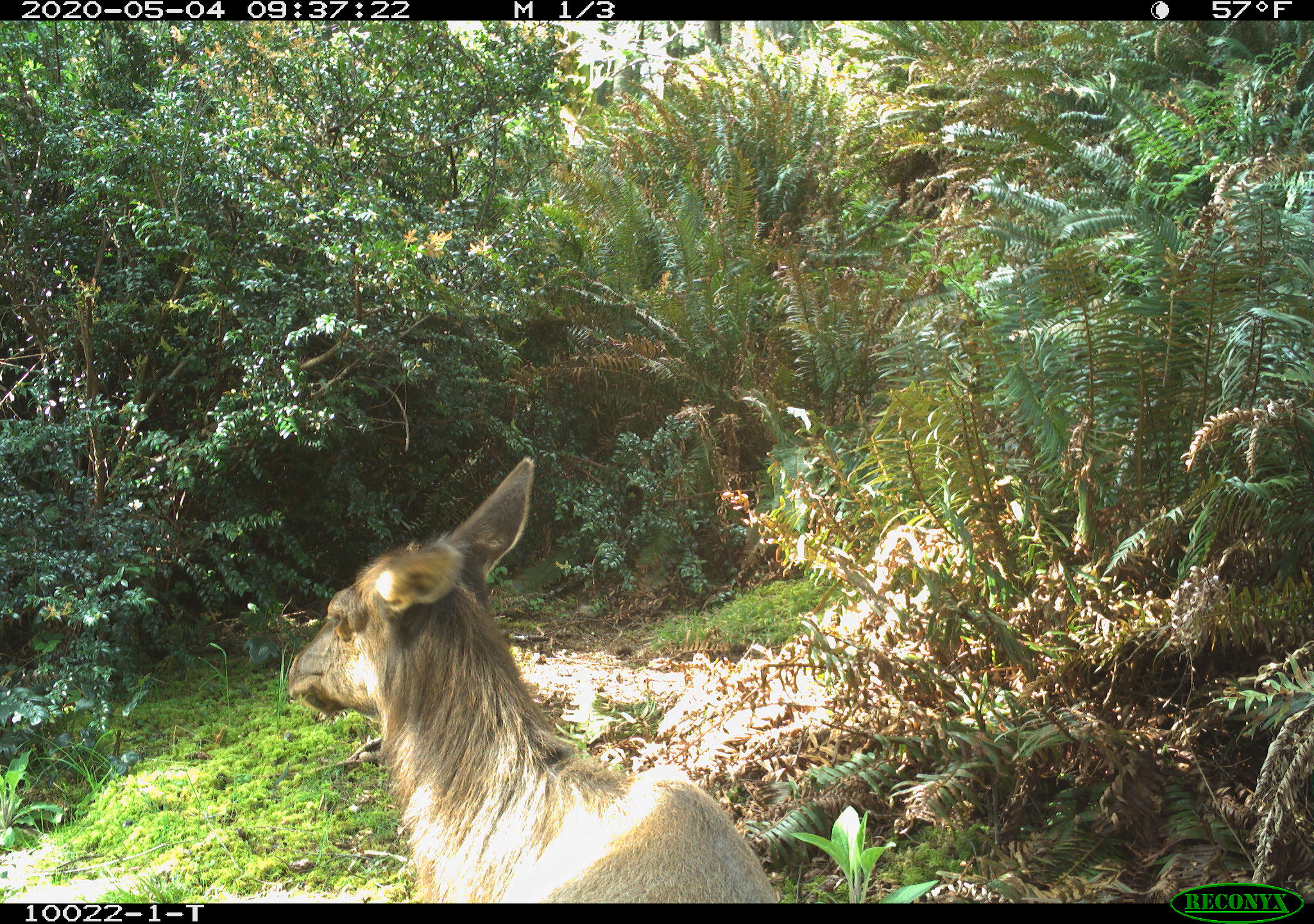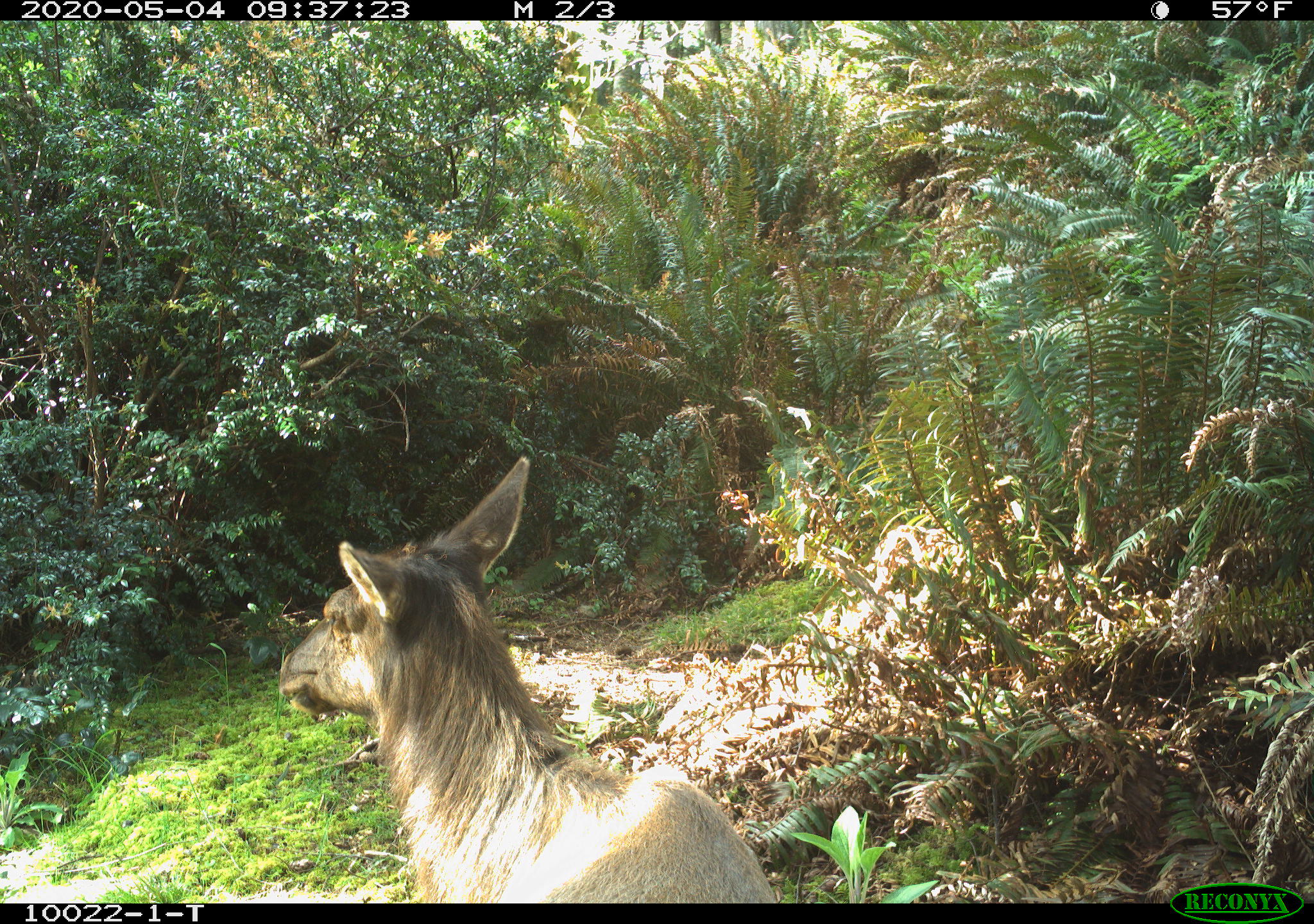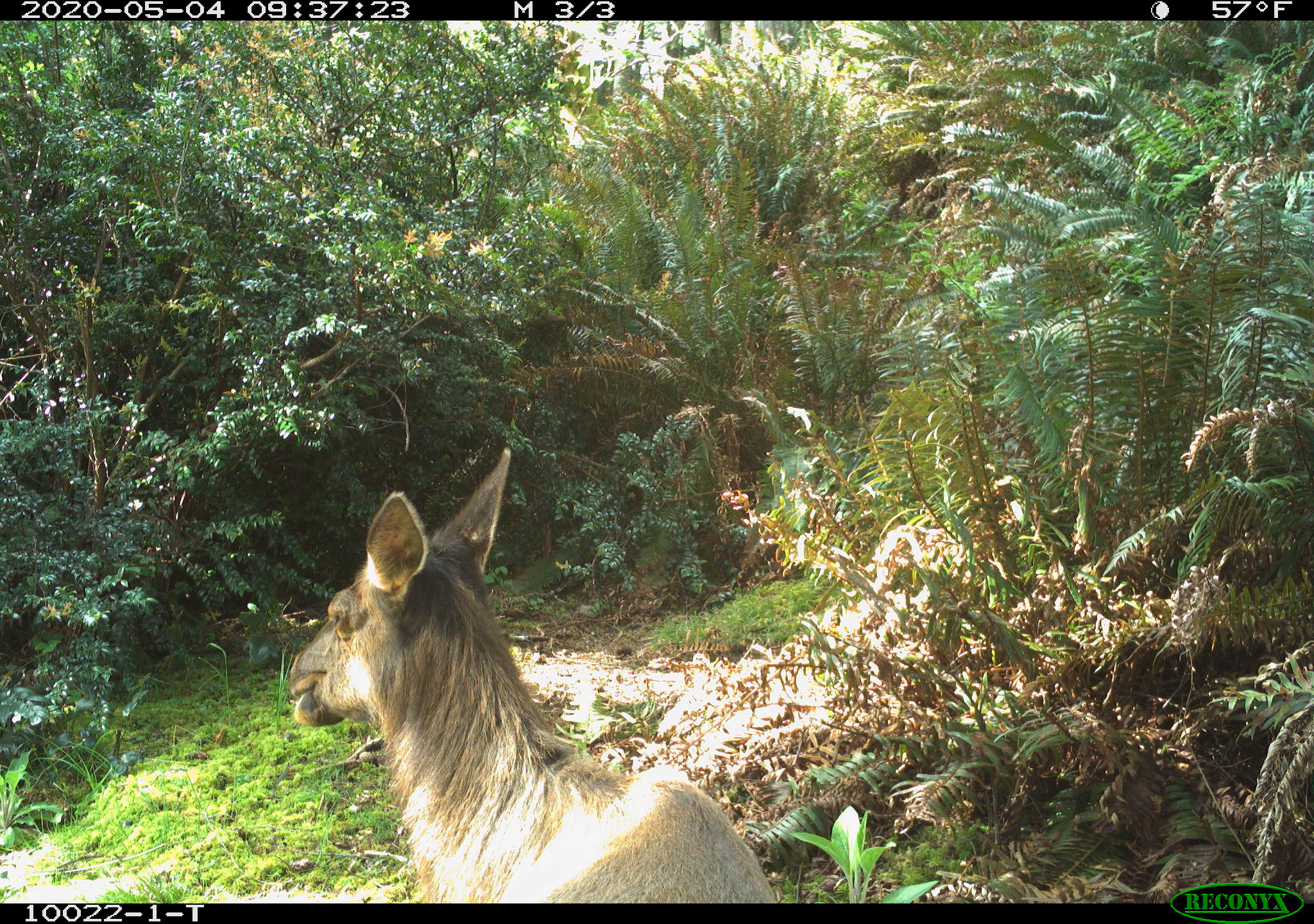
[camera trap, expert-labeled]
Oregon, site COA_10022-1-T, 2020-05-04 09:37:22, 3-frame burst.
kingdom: Animalia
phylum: Chordata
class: Mammalia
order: Artiodactyla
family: Cervidae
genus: Cervus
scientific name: Cervus canadensis roosevelti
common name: roosevelt elk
Roosevelt elk (Cervus canadensis roosevelti).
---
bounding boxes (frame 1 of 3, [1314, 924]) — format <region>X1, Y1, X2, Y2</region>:
roosevelt elk: <region>274, 452, 781, 895</region>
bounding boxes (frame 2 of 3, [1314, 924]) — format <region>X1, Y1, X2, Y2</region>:
roosevelt elk: <region>270, 450, 777, 893</region>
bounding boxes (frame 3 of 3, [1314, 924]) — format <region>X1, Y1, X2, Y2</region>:
roosevelt elk: <region>277, 435, 777, 899</region>